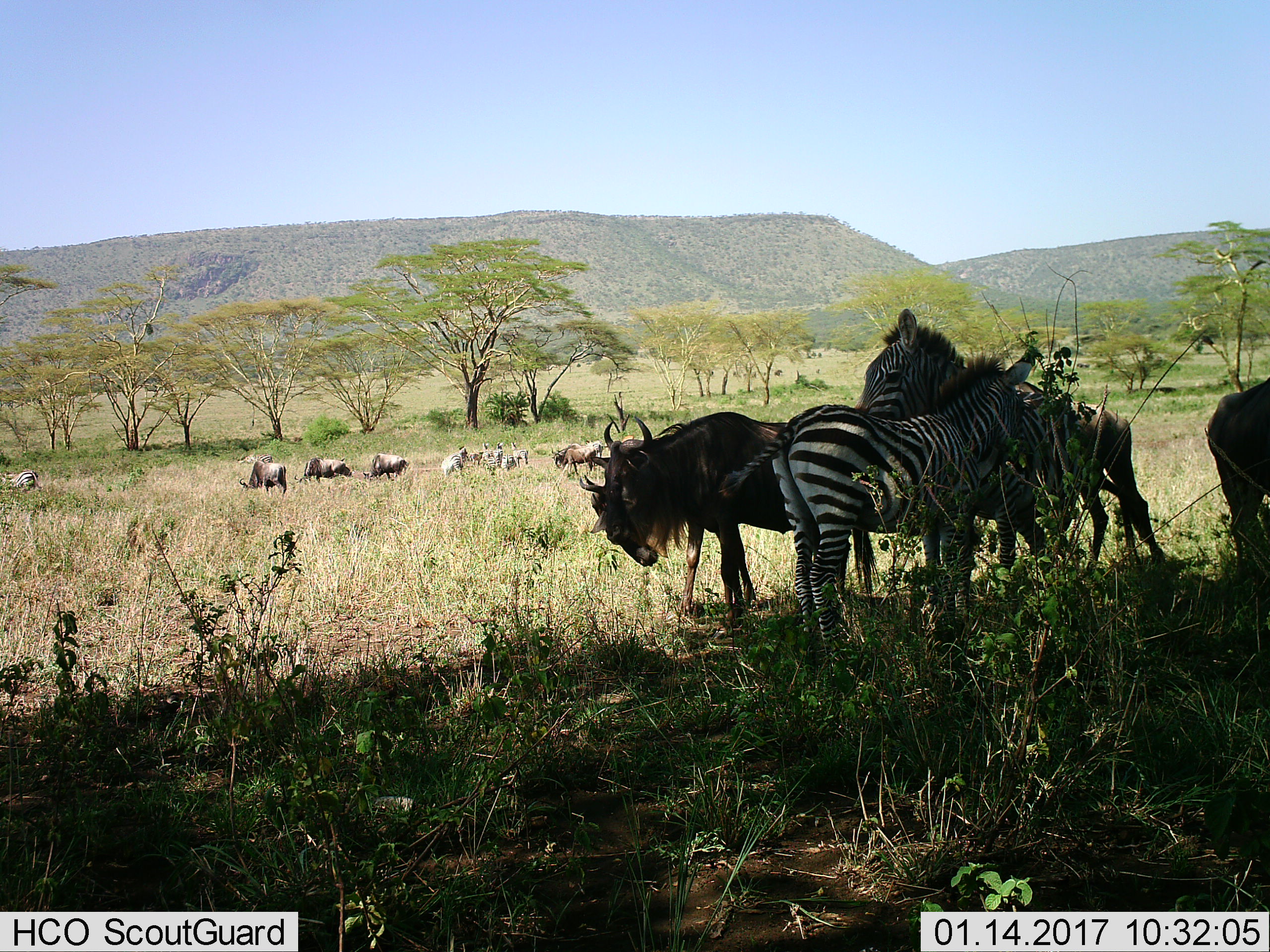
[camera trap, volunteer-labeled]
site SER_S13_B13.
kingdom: Animalia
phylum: Chordata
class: Mammalia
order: Artiodactyla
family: Bovidae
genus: Connochaetes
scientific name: Connochaetes taurinus taurinus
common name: blue wildebeest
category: wildebeestblue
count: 6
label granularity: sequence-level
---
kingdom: Animalia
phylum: Chordata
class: Mammalia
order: Perissodactyla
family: Equidae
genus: Equus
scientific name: Equus quagga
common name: plains zebra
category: zebraplains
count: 7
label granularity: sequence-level